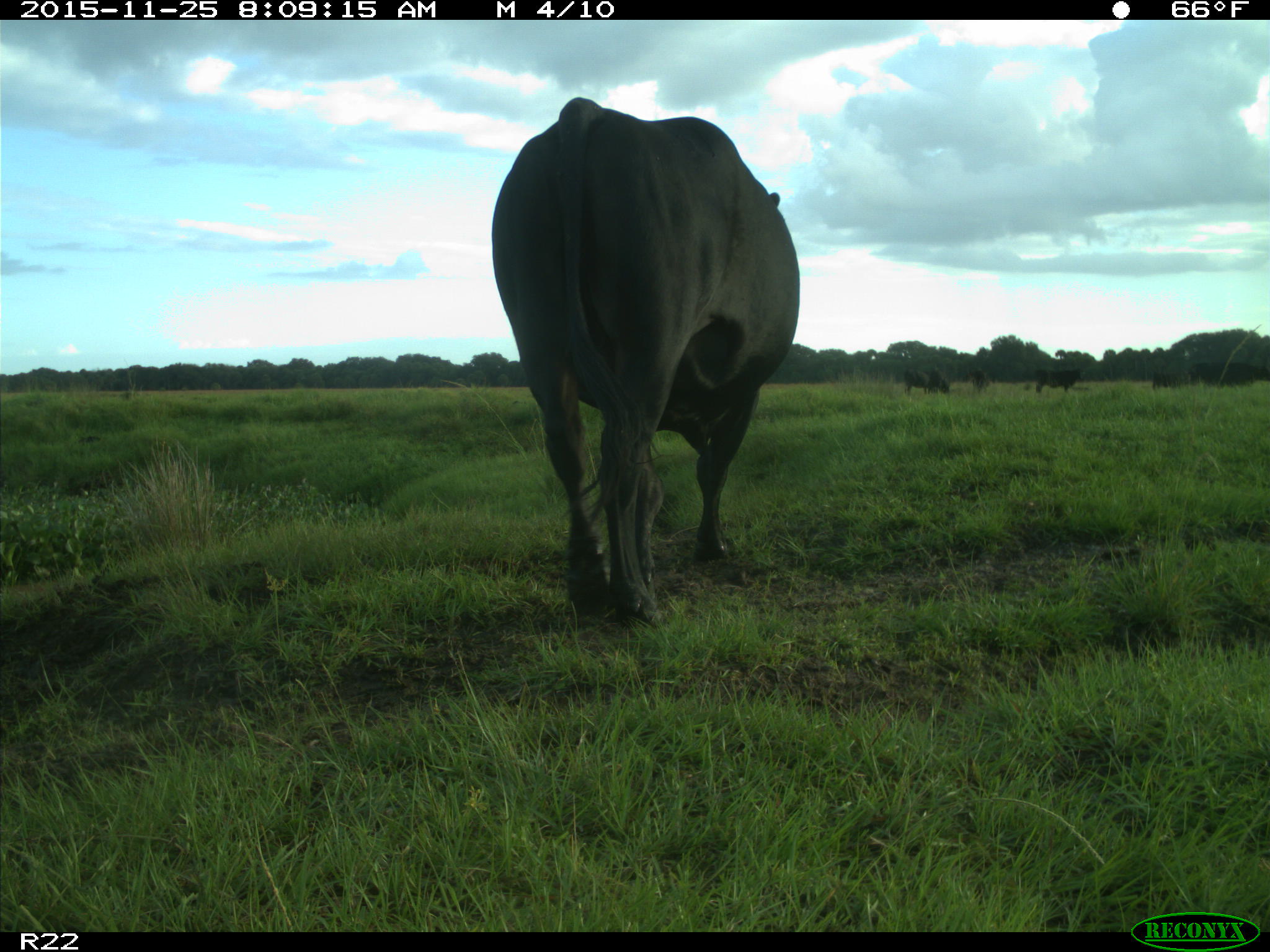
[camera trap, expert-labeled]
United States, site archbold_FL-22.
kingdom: Animalia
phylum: Chordata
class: Mammalia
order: Artiodactyla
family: Bovidae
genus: Bos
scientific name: Bos taurus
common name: domestic cow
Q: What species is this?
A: Bos taurus (domestic cow).